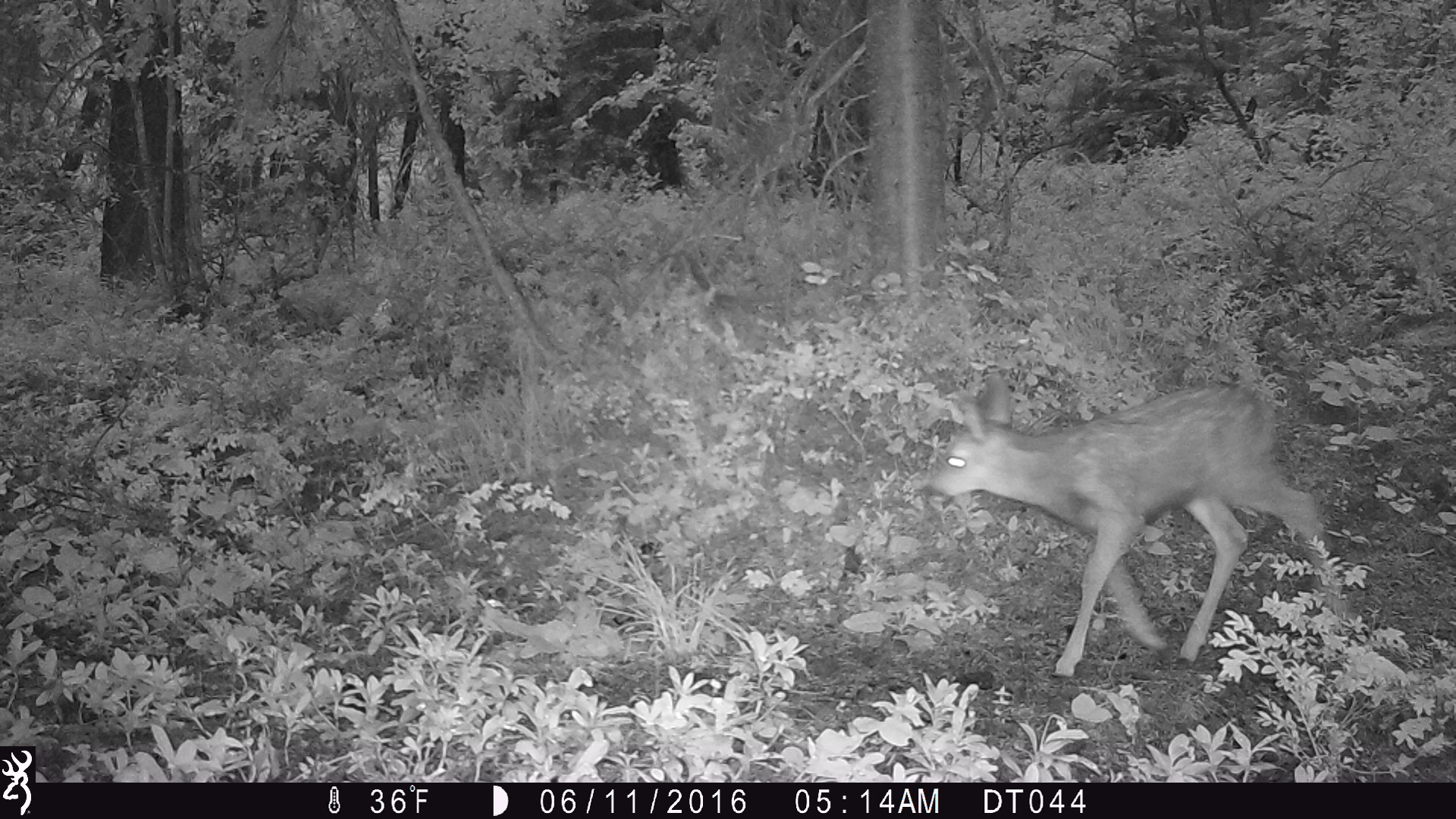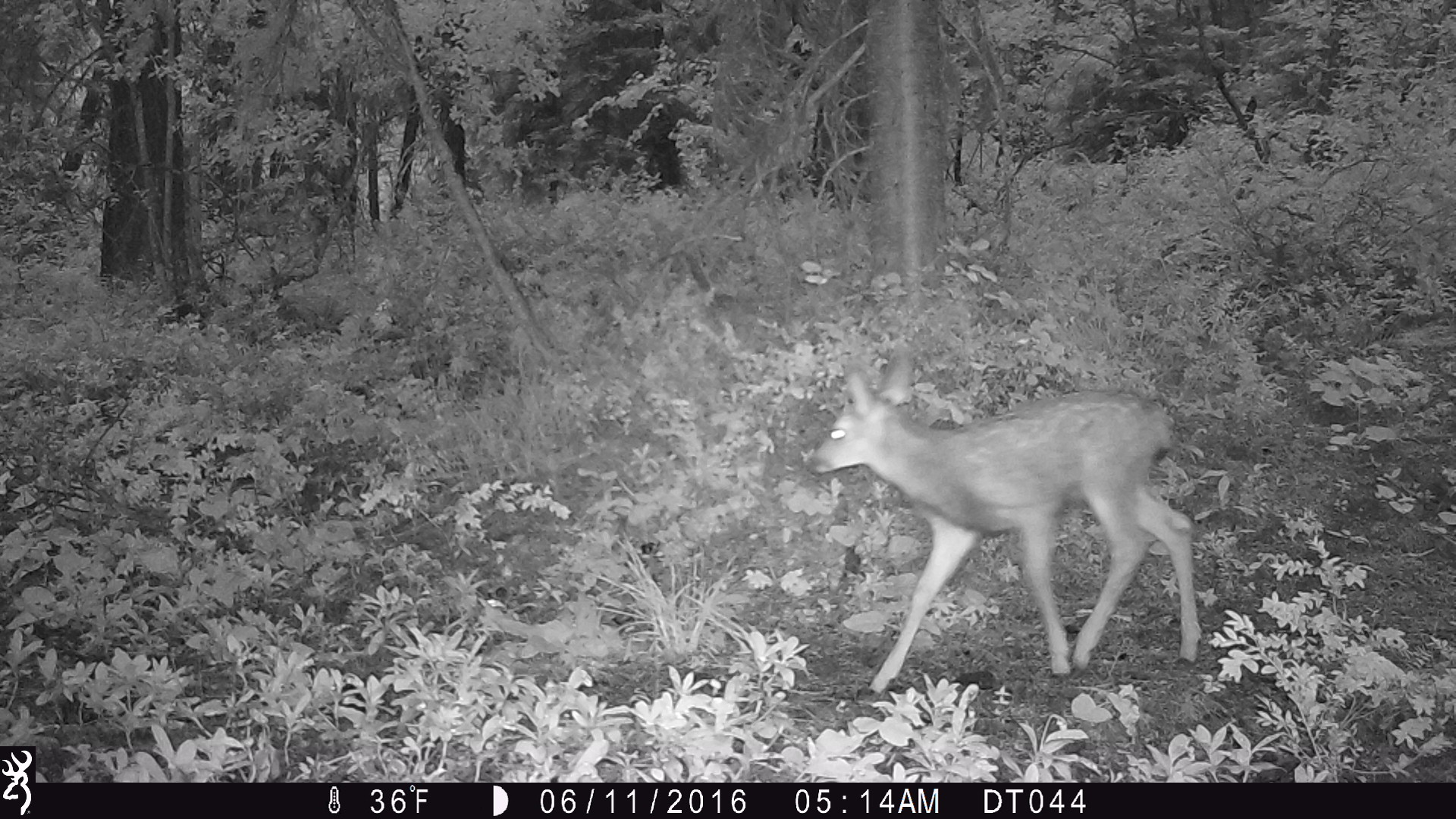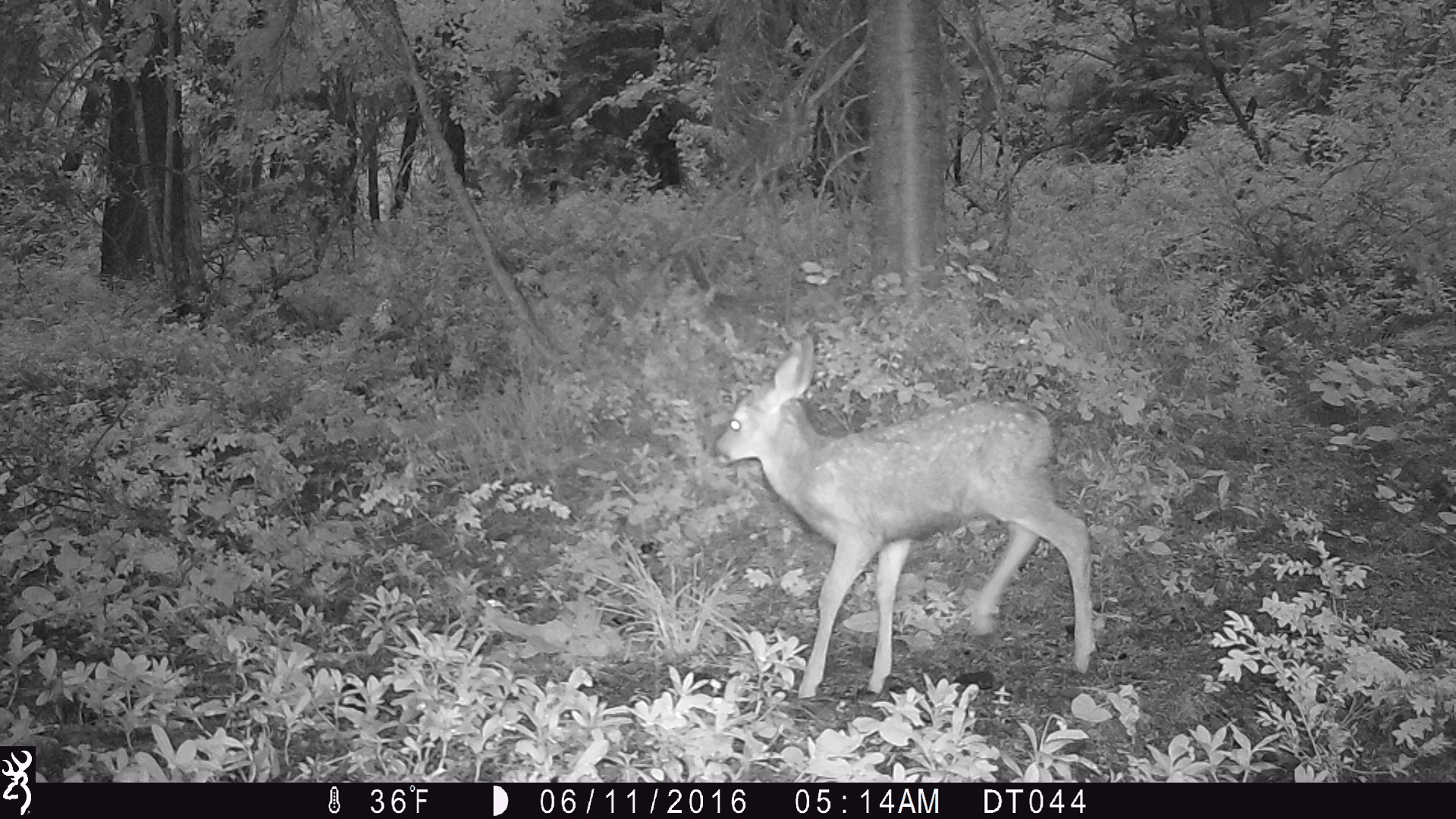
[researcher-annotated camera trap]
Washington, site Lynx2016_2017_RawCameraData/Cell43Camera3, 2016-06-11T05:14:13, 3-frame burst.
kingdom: Animalia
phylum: Chordata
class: Mammalia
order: Artiodactyla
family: Cervidae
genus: Odocoileus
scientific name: Odocoileus hemionus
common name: mule deer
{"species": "Odocoileus hemionus (mule deer)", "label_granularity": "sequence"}